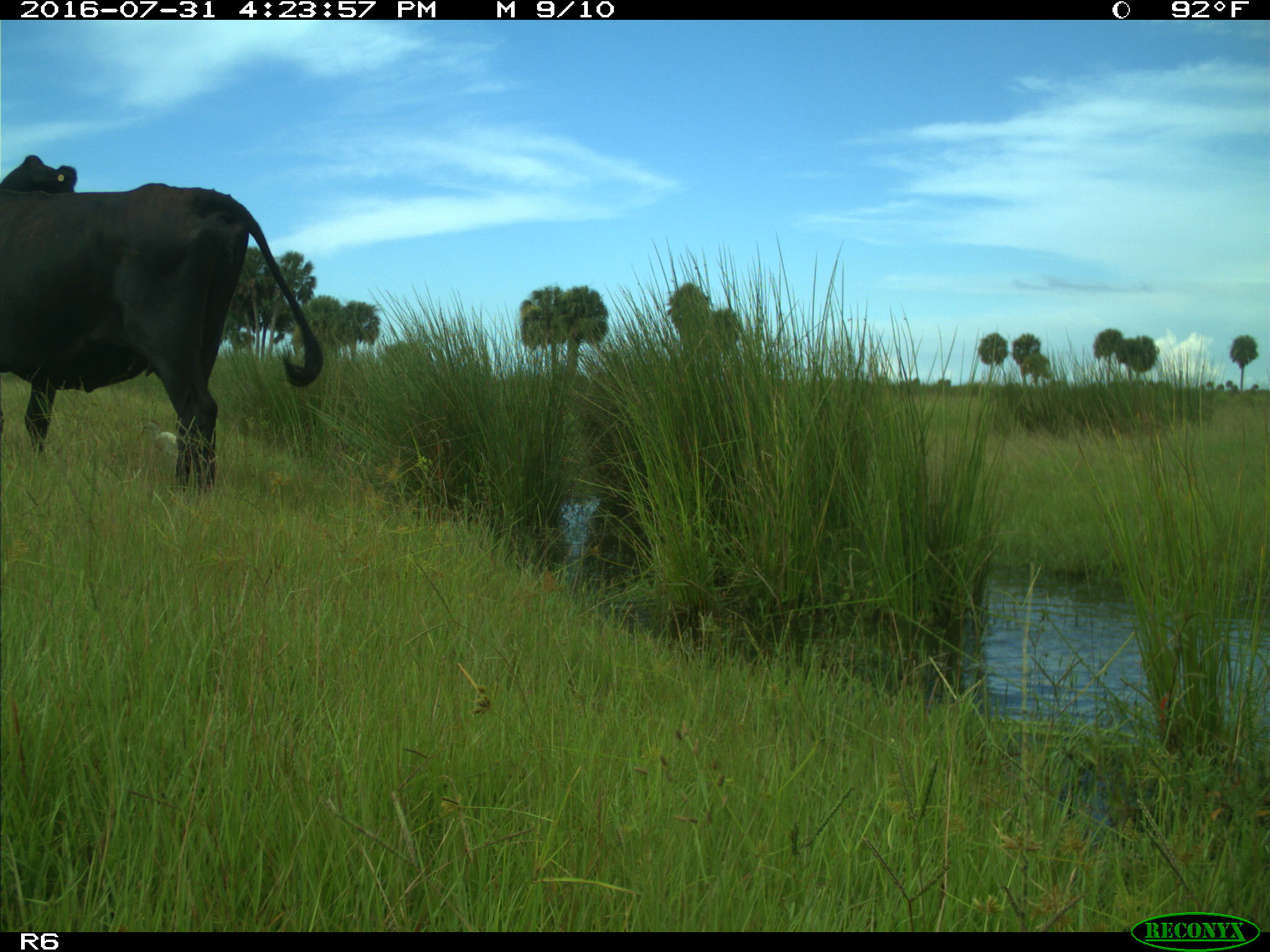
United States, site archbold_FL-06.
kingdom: Animalia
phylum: Chordata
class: Mammalia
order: Artiodactyla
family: Bovidae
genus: Bos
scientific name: Bos taurus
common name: domestic cow